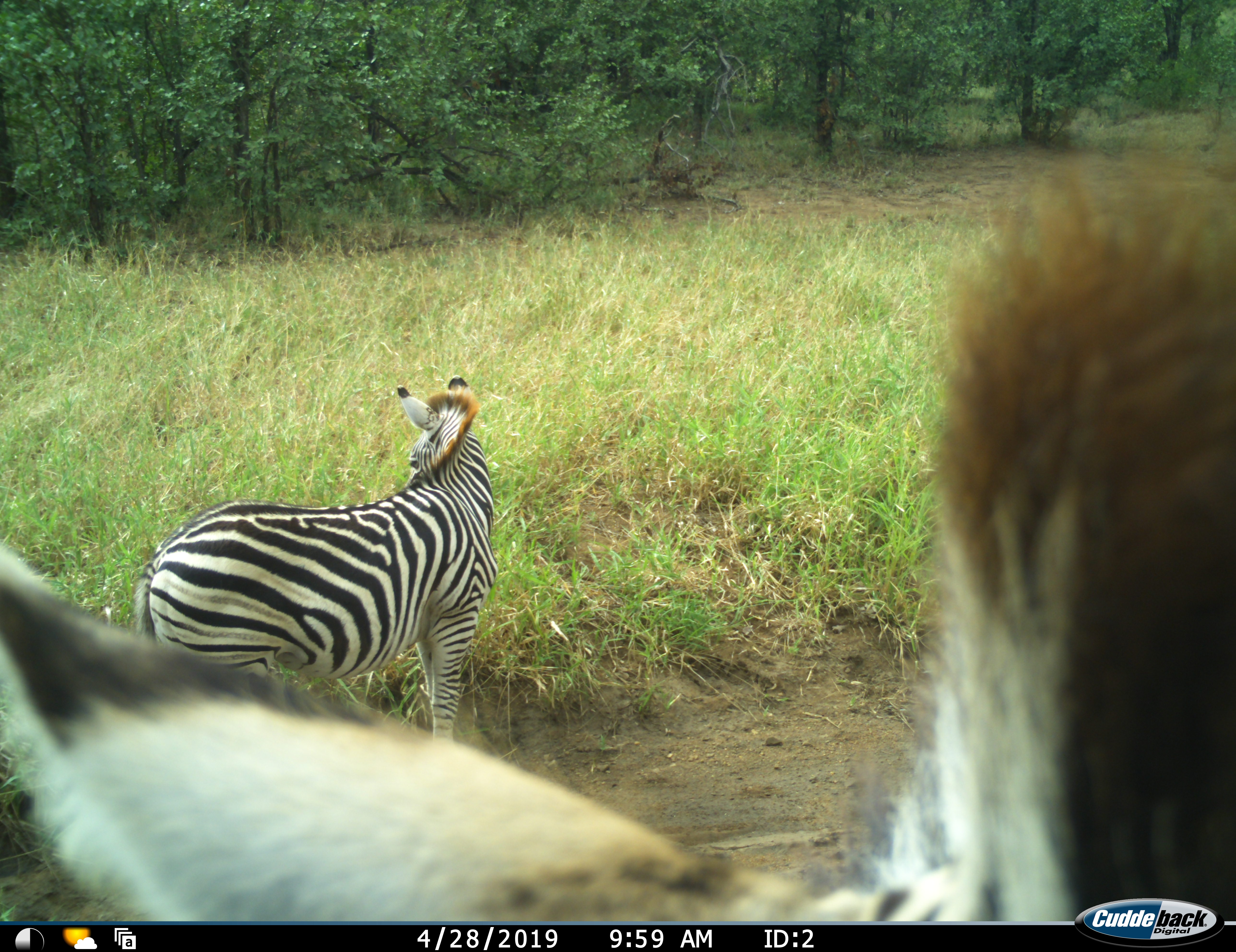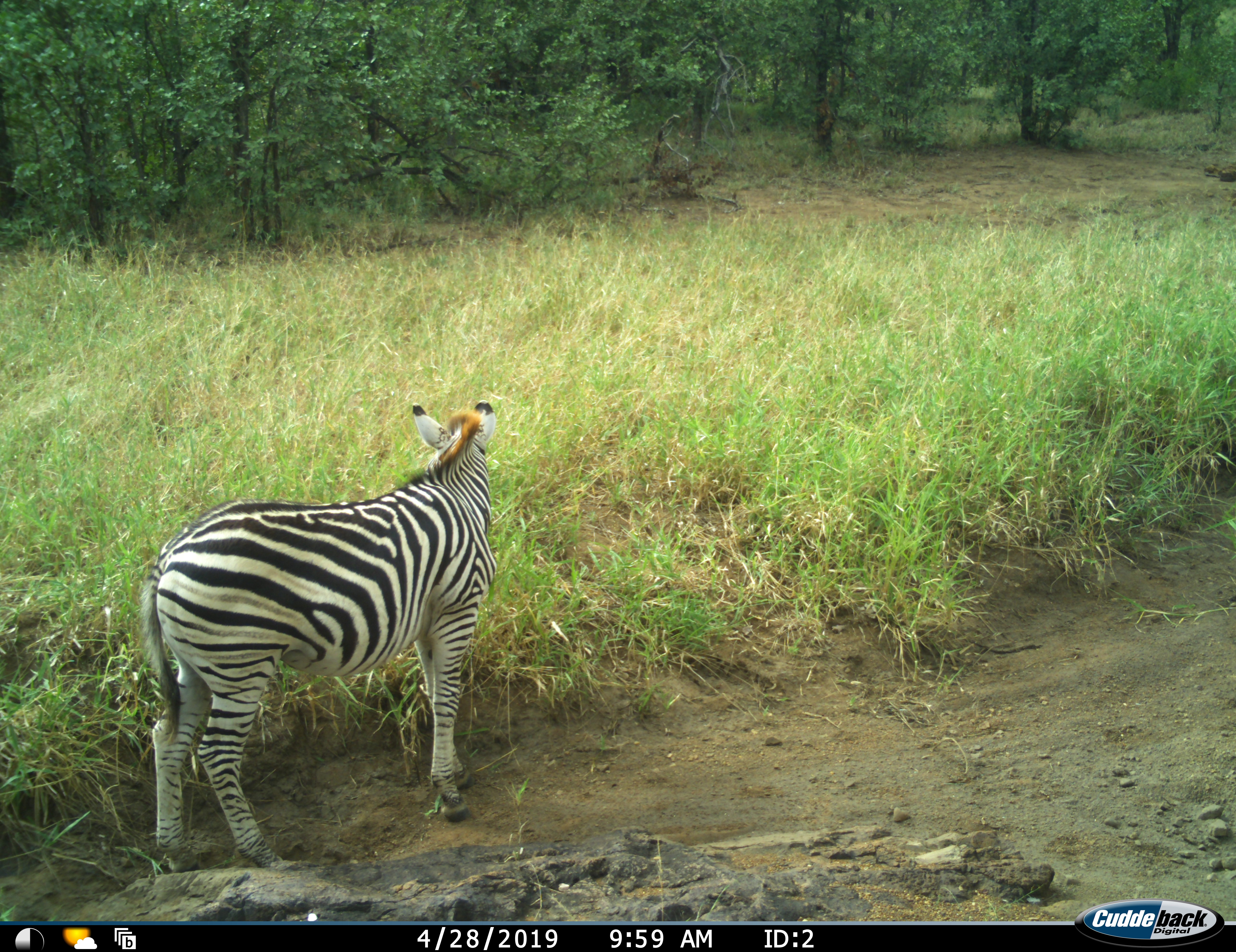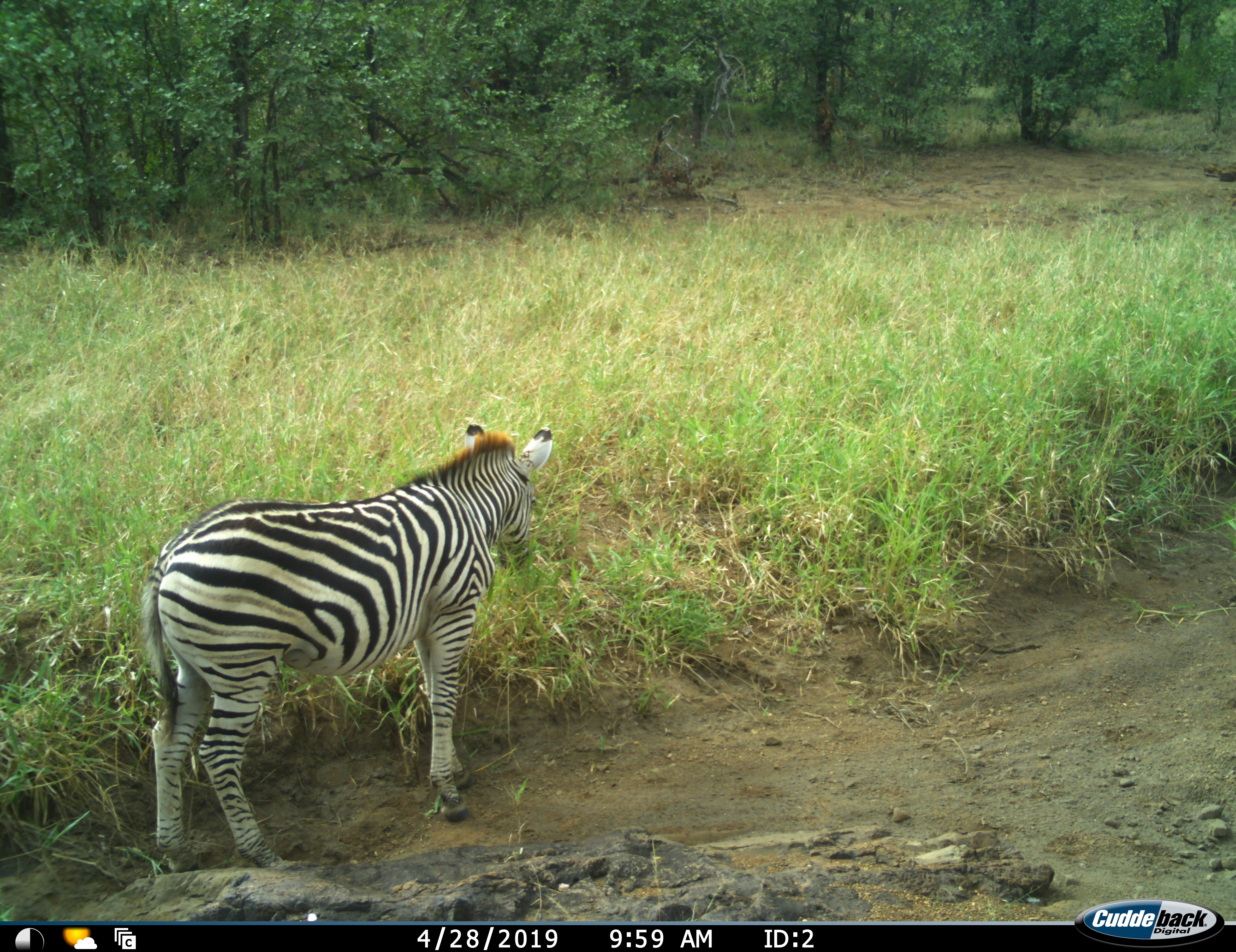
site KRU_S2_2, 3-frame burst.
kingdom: Animalia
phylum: Chordata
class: Mammalia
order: Perissodactyla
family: Equidae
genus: Equus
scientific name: Equus quagga burchellii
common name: burchell's zebra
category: zebraburchells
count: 2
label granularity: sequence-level